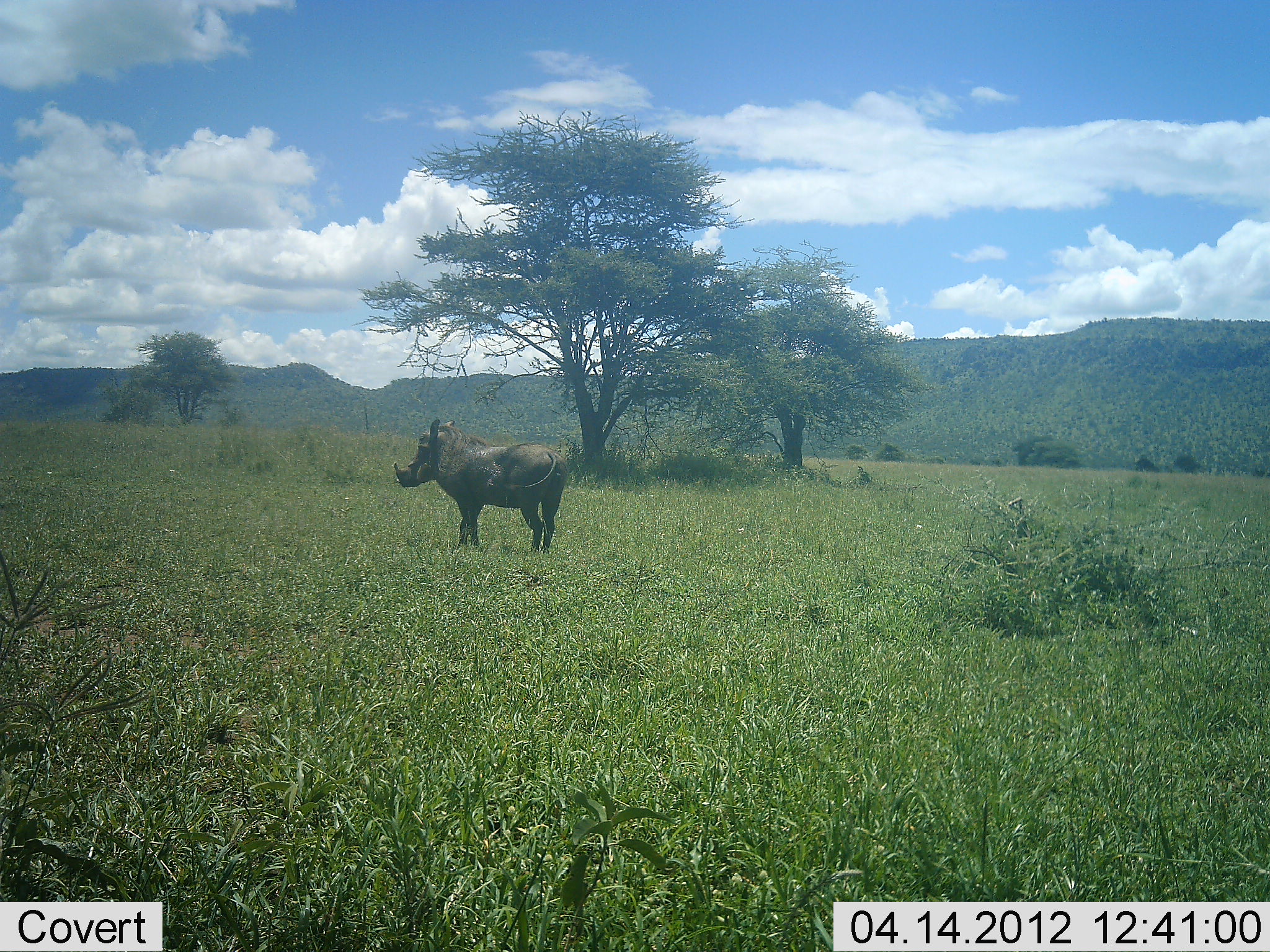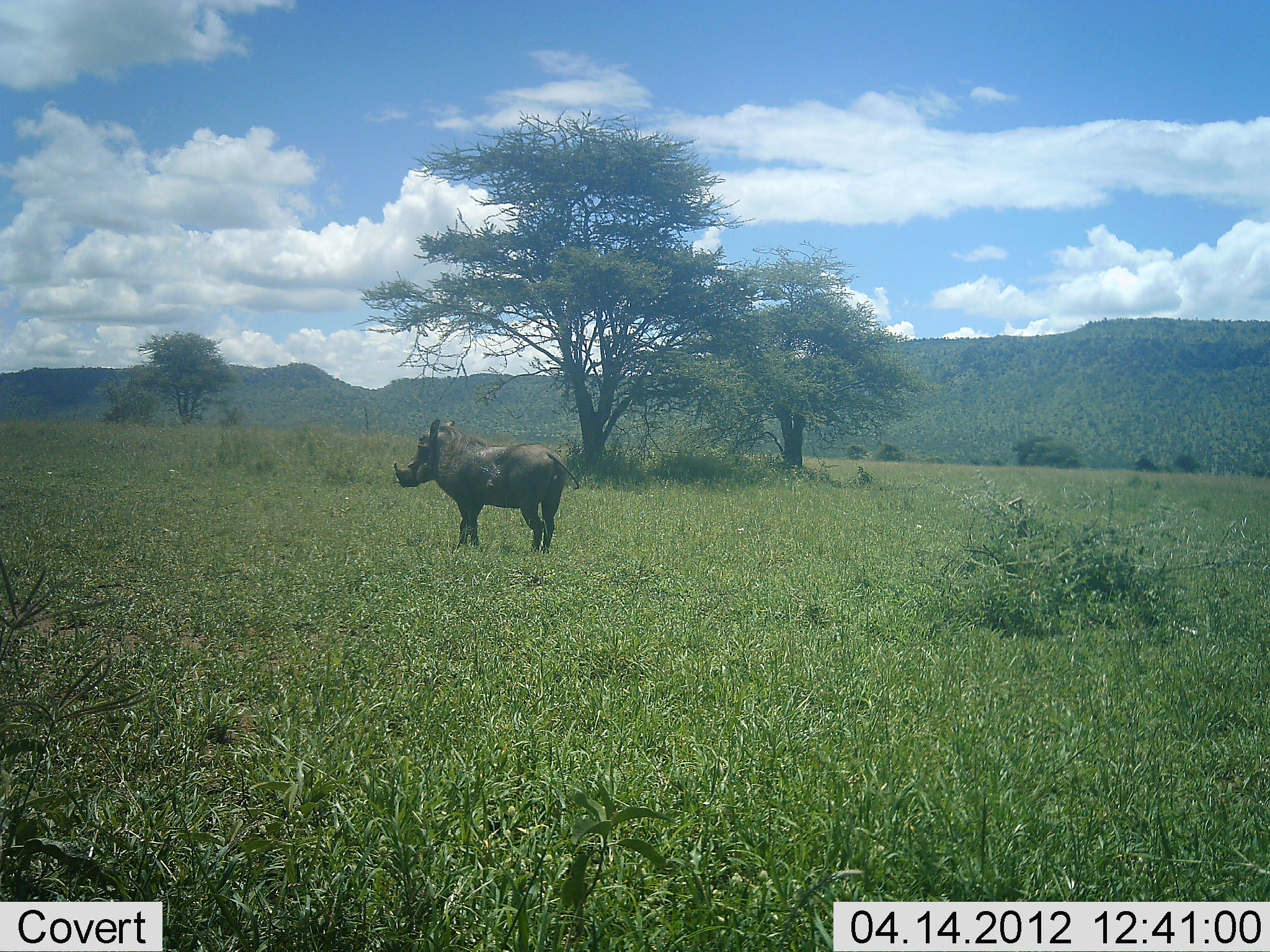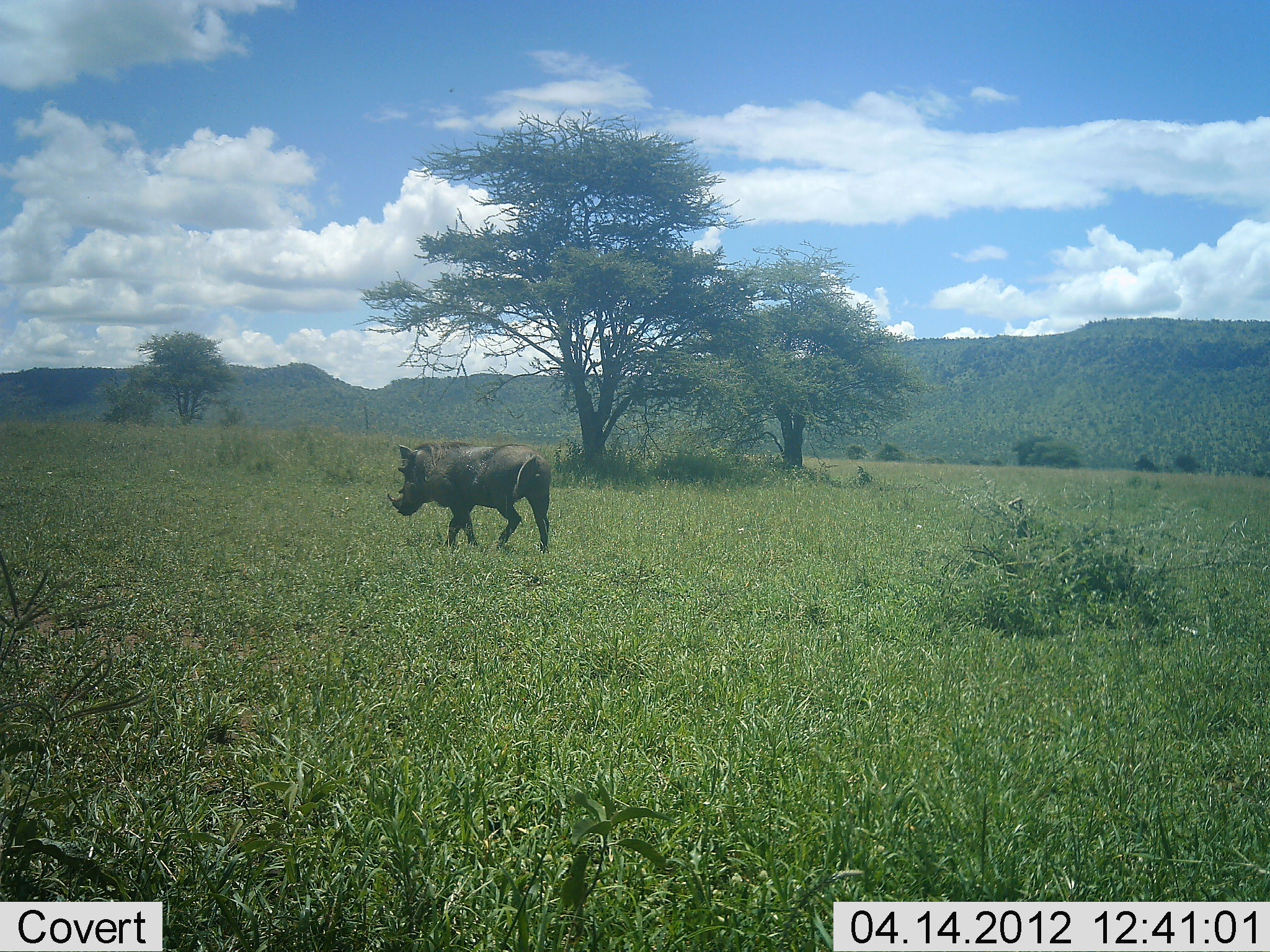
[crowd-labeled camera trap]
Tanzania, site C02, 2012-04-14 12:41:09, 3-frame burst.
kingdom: Animalia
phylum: Chordata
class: Mammalia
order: Artiodactyla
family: Suidae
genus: Phacochoerus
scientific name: Phacochoerus africanus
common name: warthog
Warthog (Phacochoerus africanus), count 1. Behavior (volunteer vote fractions): standing 91%, resting 4%, moving 17%, interacting 0%. Young present (vote fraction): 0%. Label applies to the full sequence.